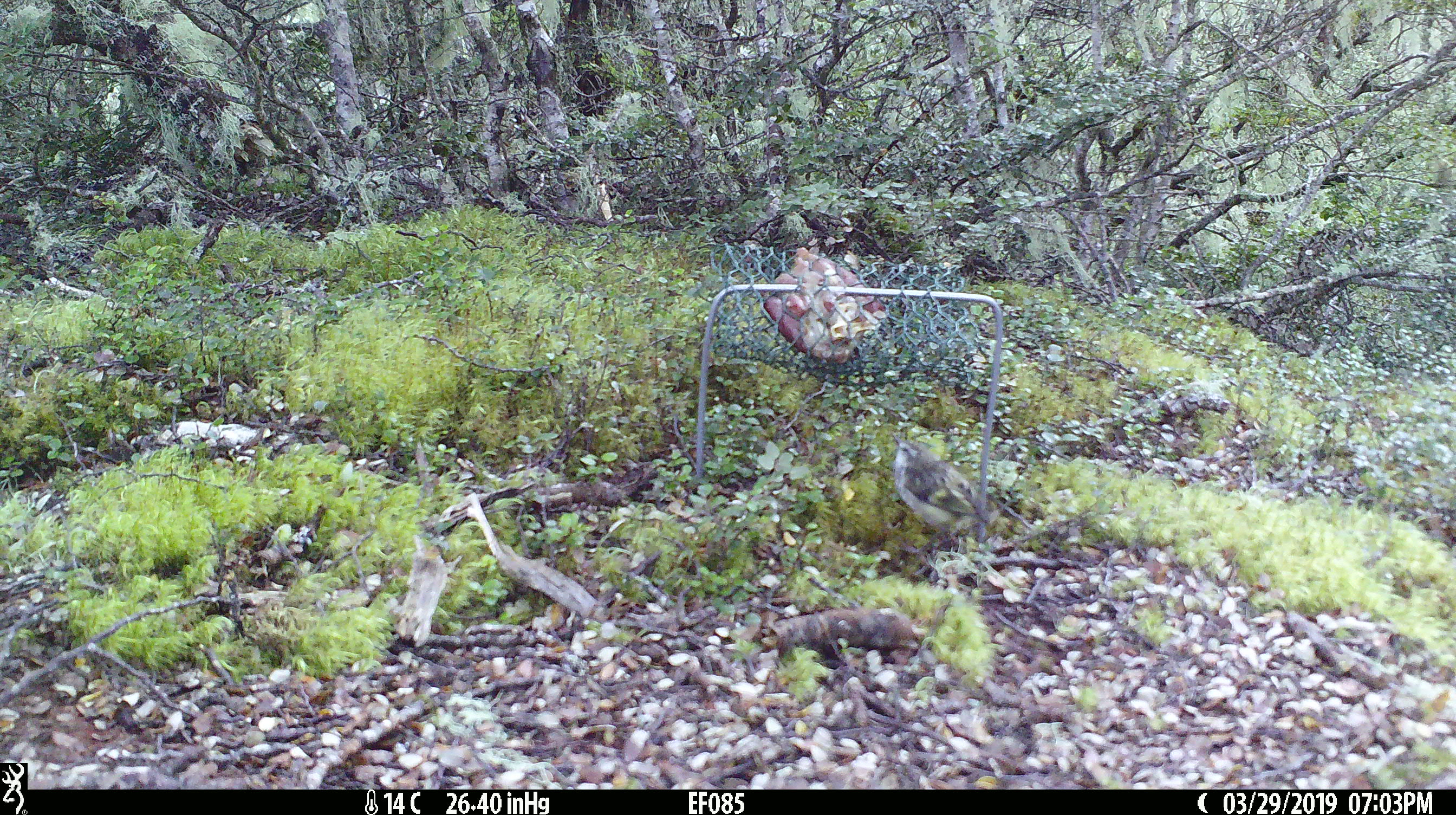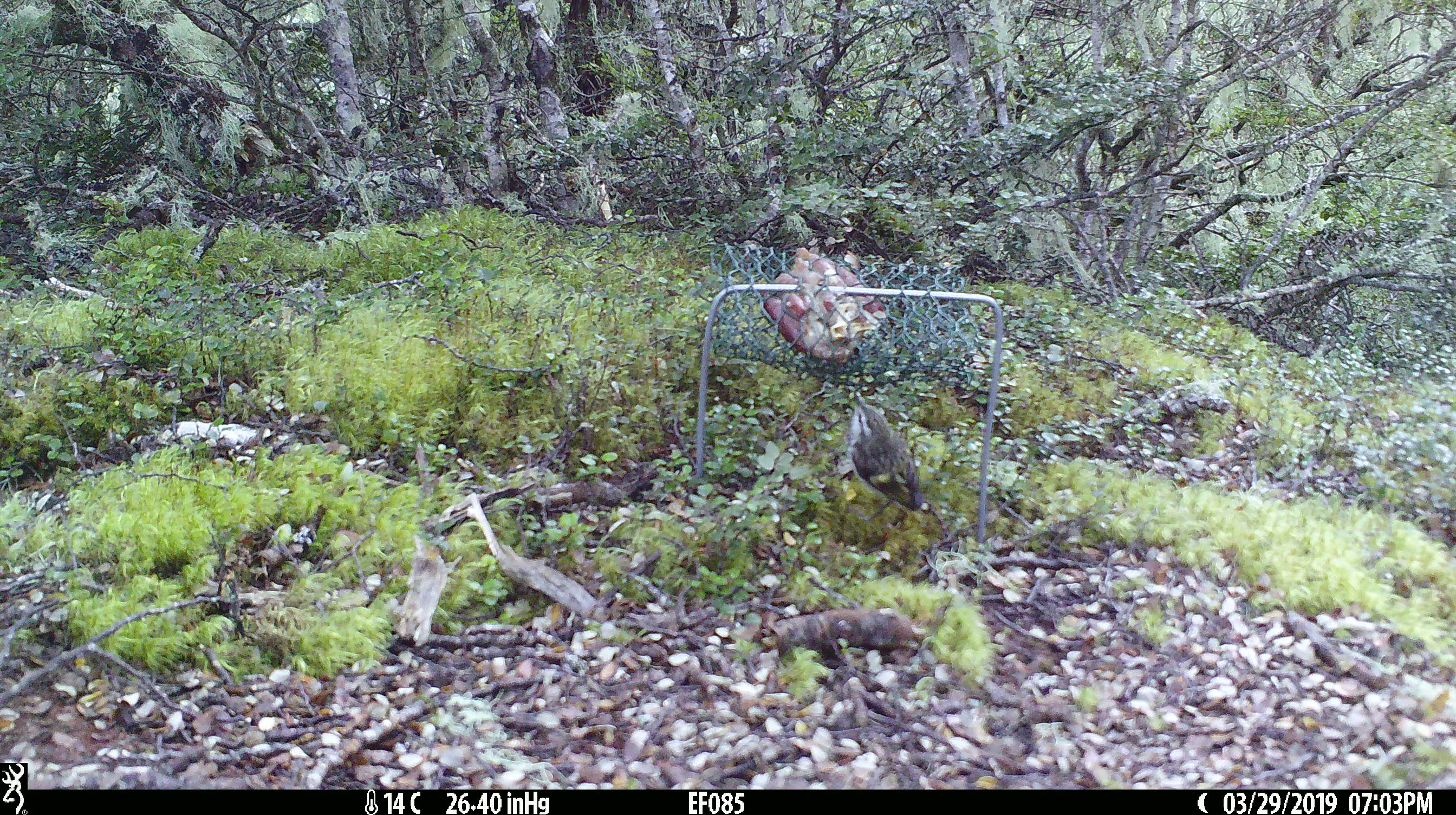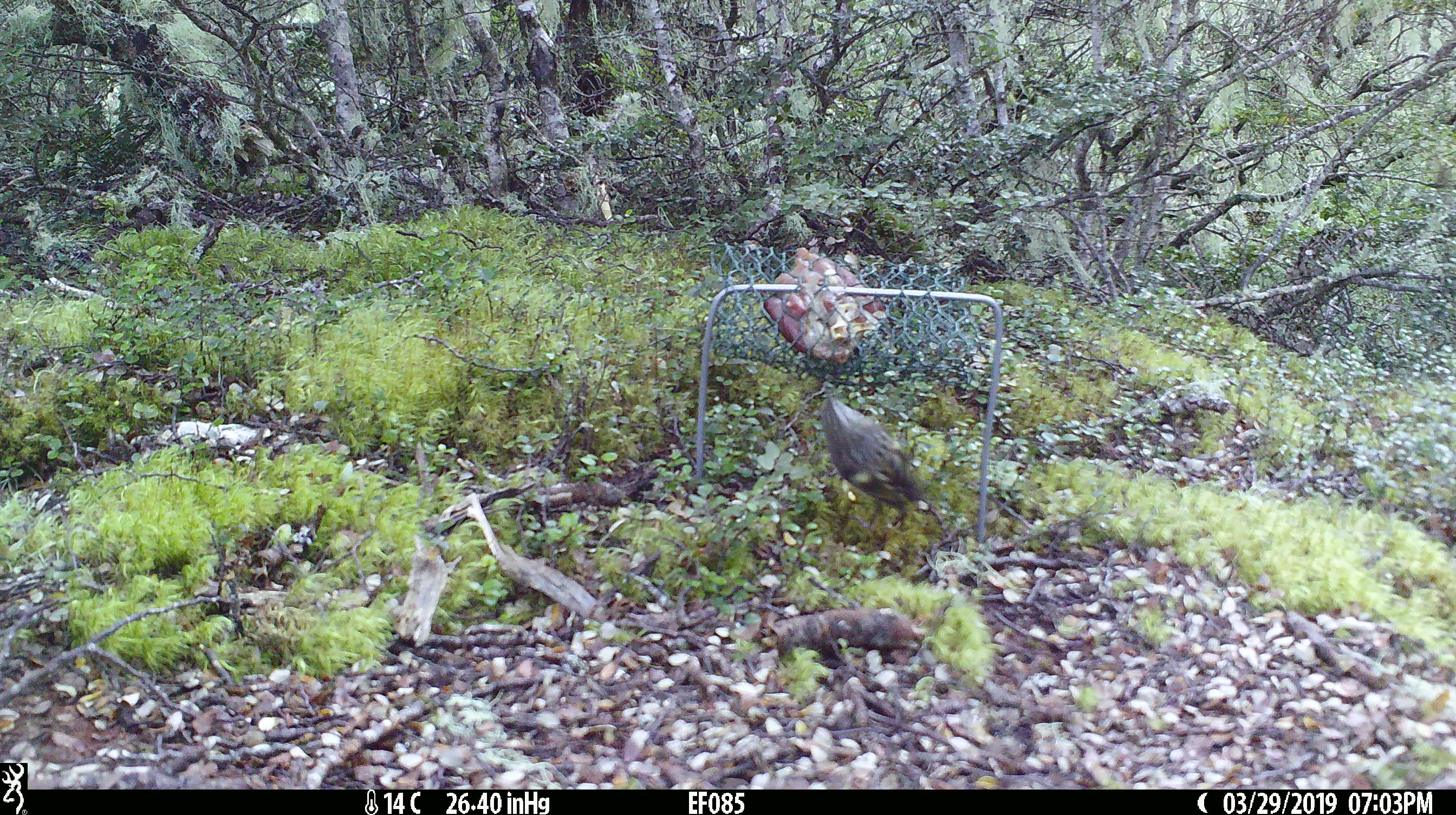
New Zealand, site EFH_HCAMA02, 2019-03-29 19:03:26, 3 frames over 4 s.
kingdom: Animalia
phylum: Chordata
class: Aves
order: Passeriformes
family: Acanthisittidae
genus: Acanthisitta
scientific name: Acanthisitta chloris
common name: rifleman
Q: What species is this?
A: Rifleman (Acanthisitta chloris).